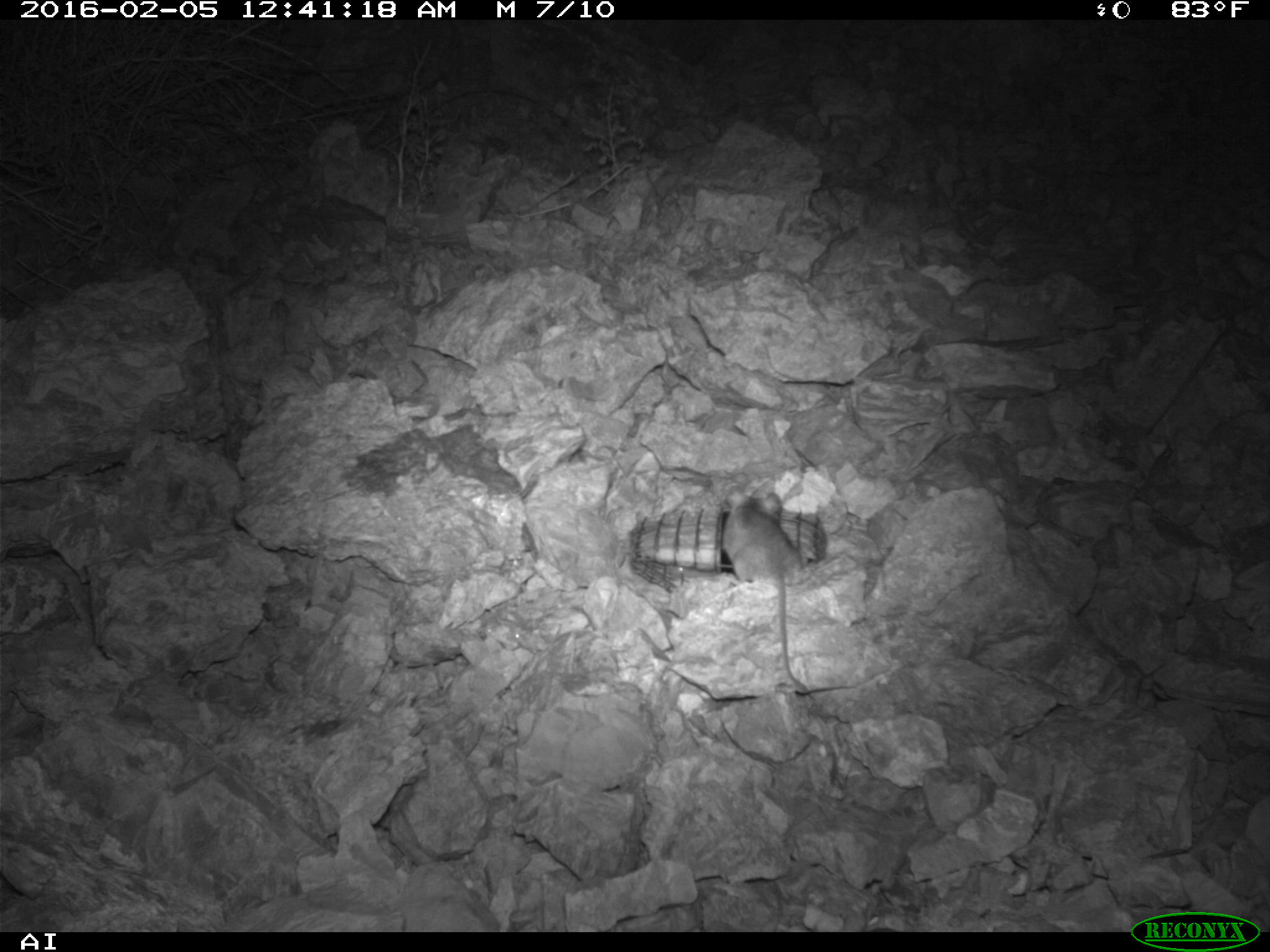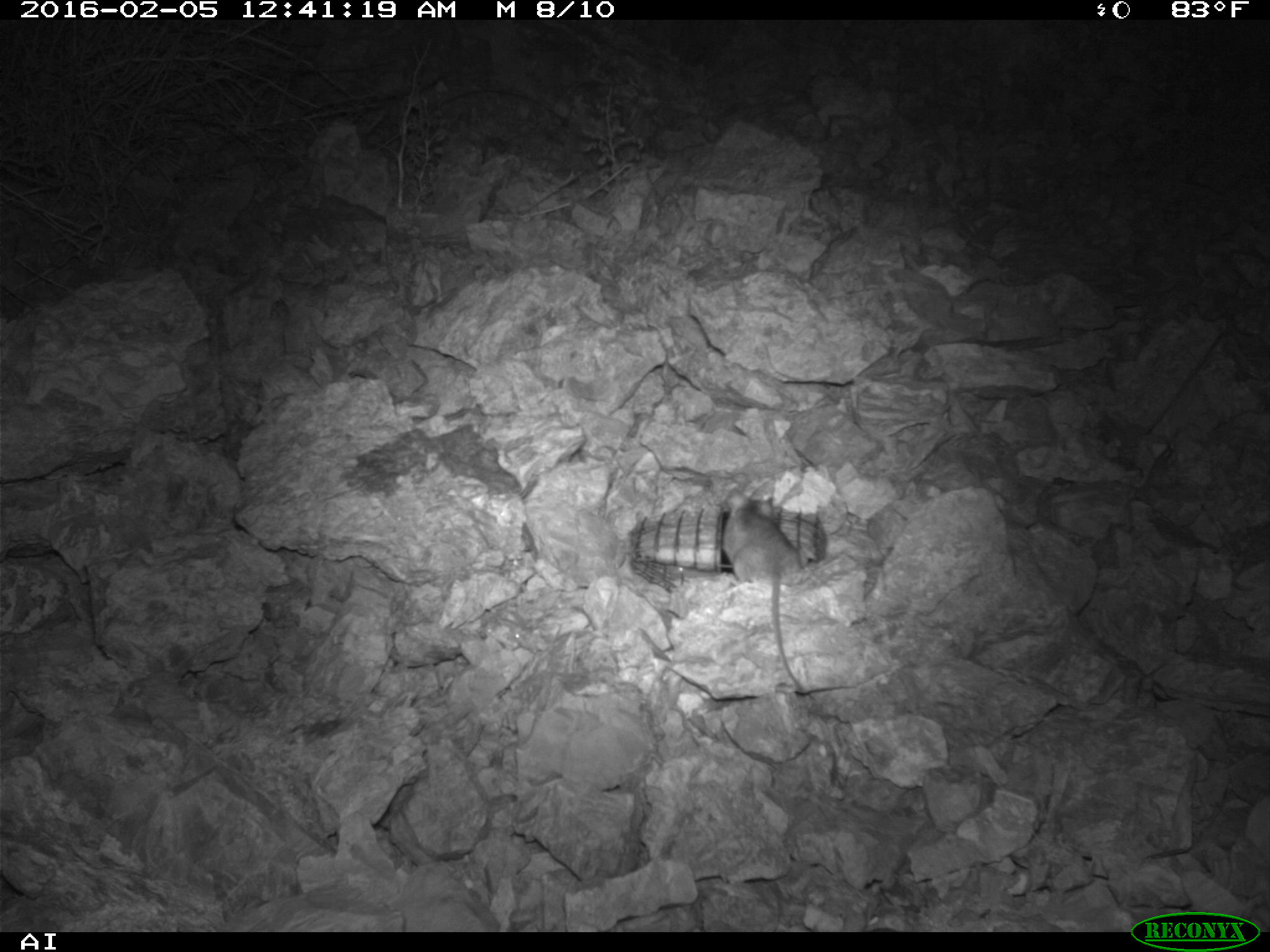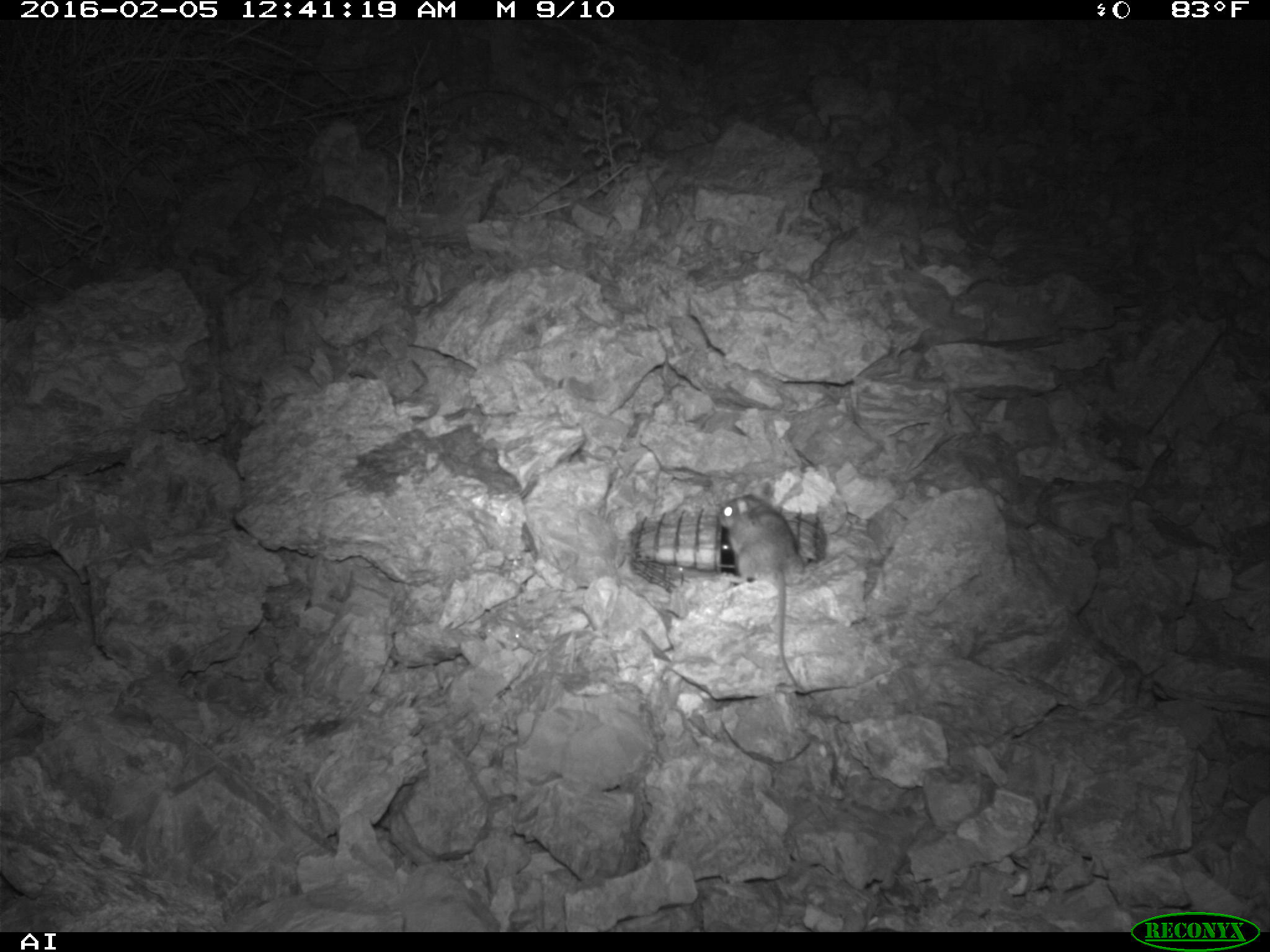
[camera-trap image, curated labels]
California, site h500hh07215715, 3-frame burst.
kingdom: Animalia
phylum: Chordata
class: Mammalia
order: Rodentia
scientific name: Rodentia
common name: rodent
Rodent (Rodentia).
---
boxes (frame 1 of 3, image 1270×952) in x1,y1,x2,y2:
rodent: 724,486,807,690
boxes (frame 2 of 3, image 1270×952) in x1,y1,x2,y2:
rodent: 720,490,811,695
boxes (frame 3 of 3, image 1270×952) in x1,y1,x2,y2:
rodent: 718,480,801,689